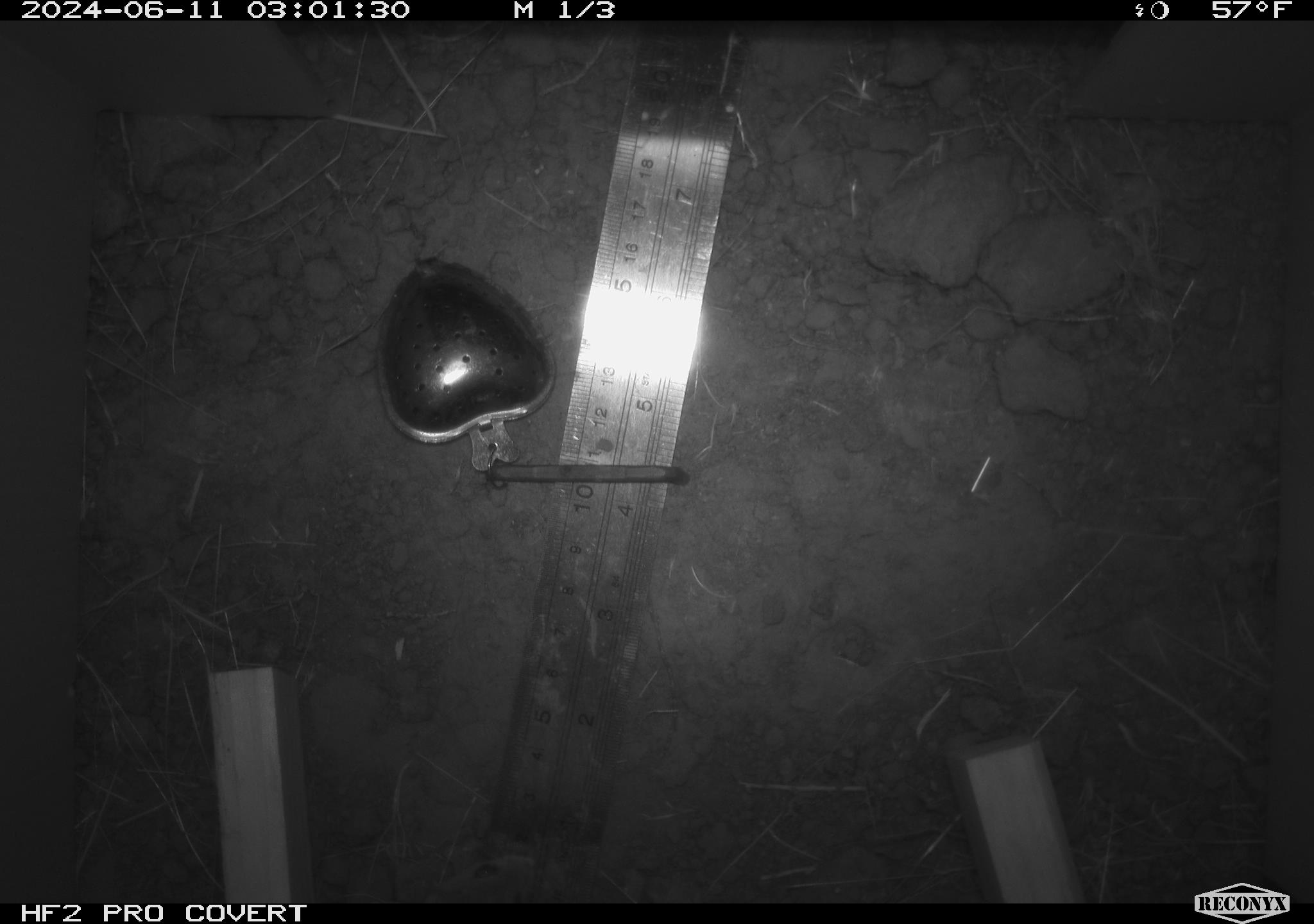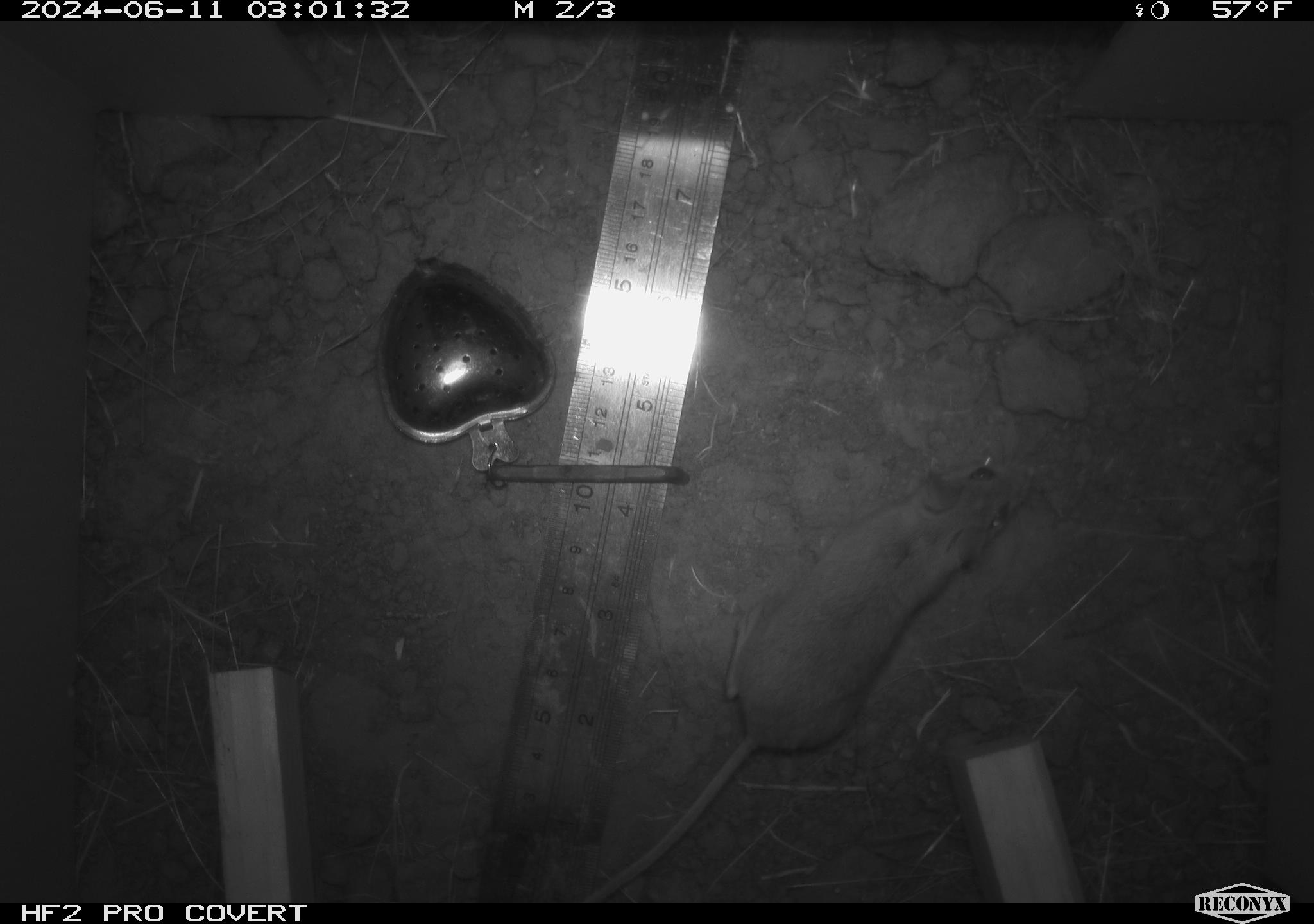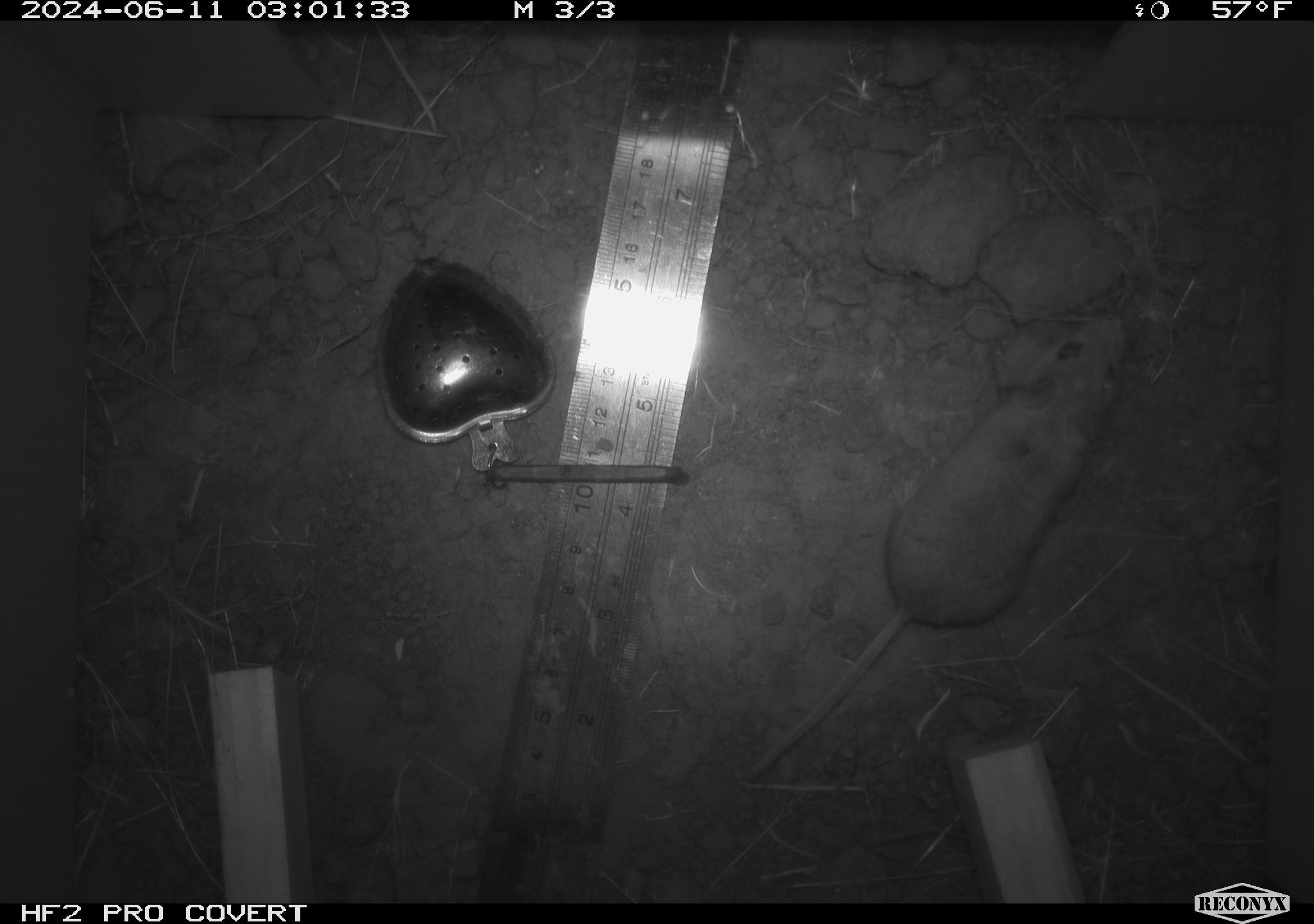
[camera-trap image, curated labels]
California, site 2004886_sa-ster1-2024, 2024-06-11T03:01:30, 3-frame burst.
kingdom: Animalia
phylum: Chordata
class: Mammalia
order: Rodentia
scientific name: Rodentia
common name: mouse species